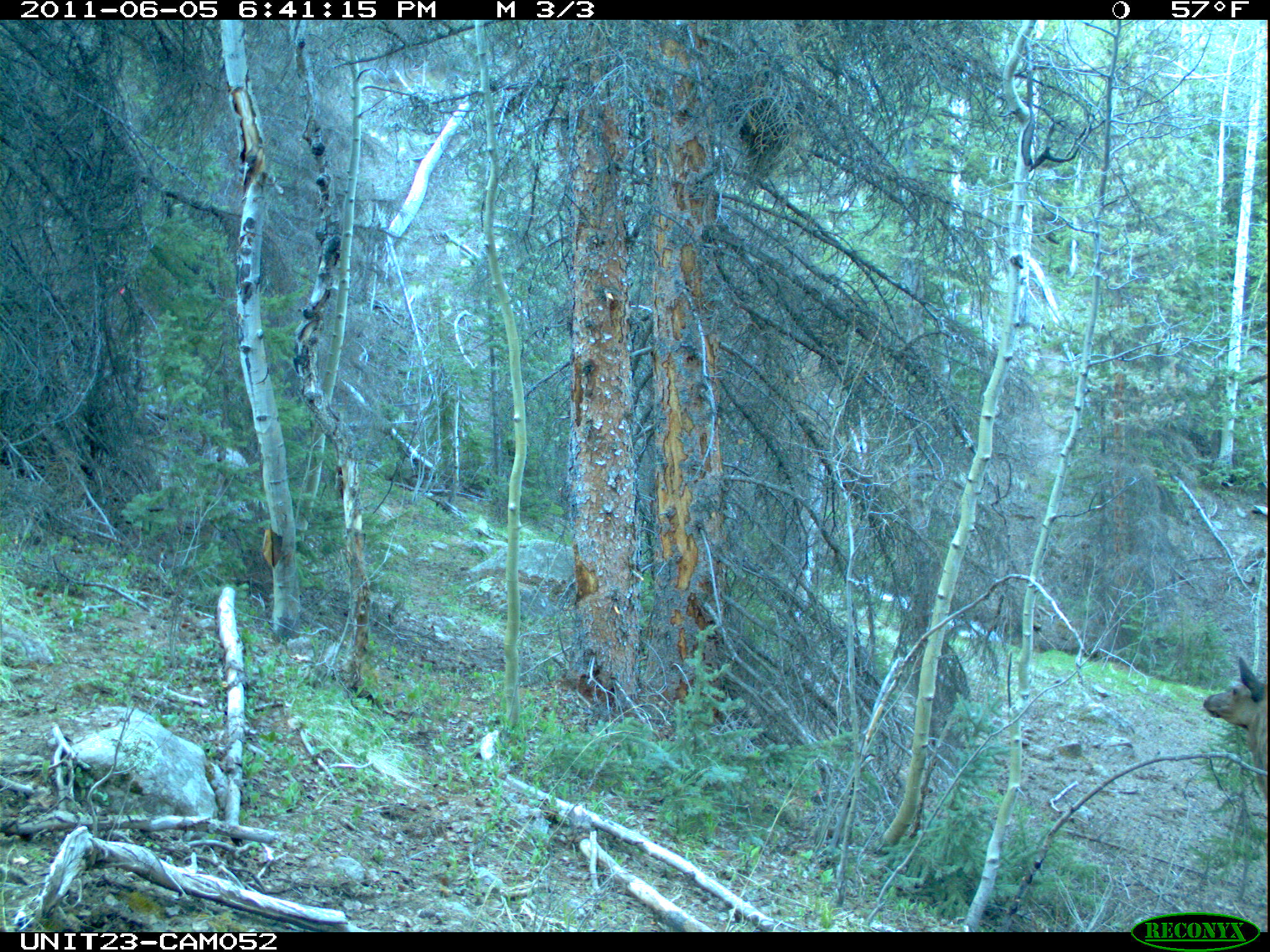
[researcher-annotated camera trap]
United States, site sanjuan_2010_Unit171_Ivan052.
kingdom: Animalia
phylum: Chordata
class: Mammalia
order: Artiodactyla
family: Cervidae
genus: Cervus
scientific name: Cervus elaphus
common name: red deer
Cervus elaphus (red deer).